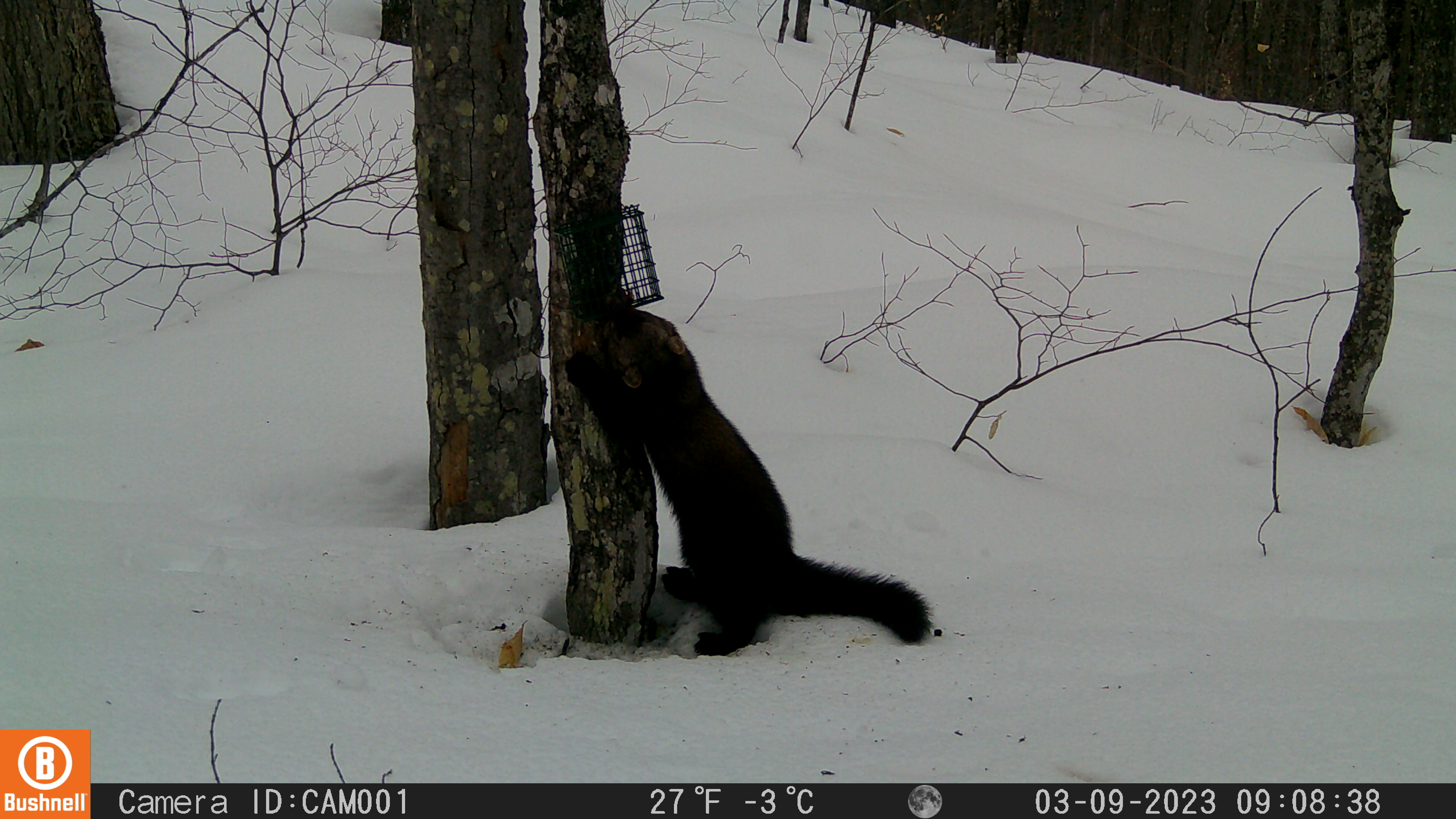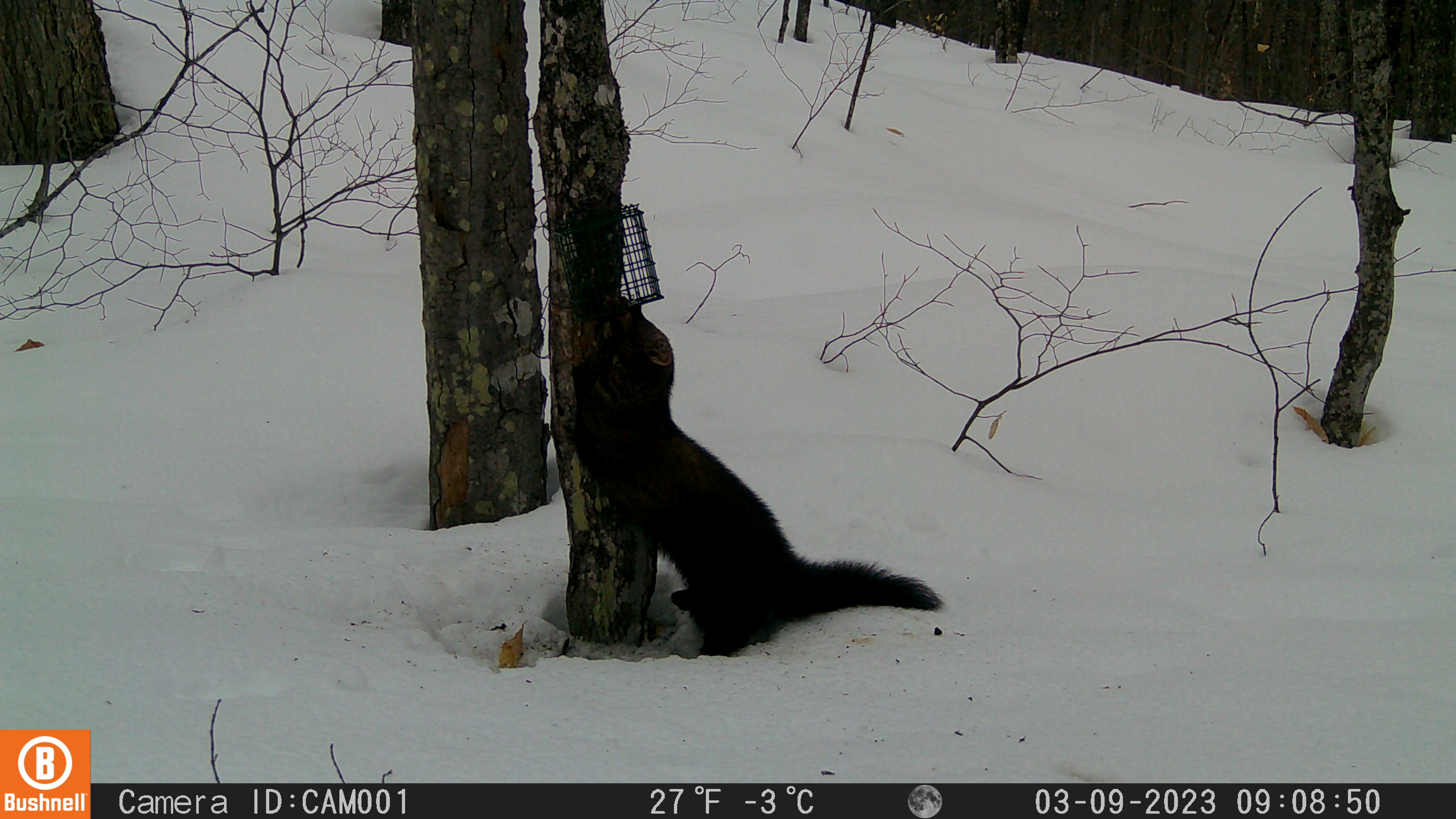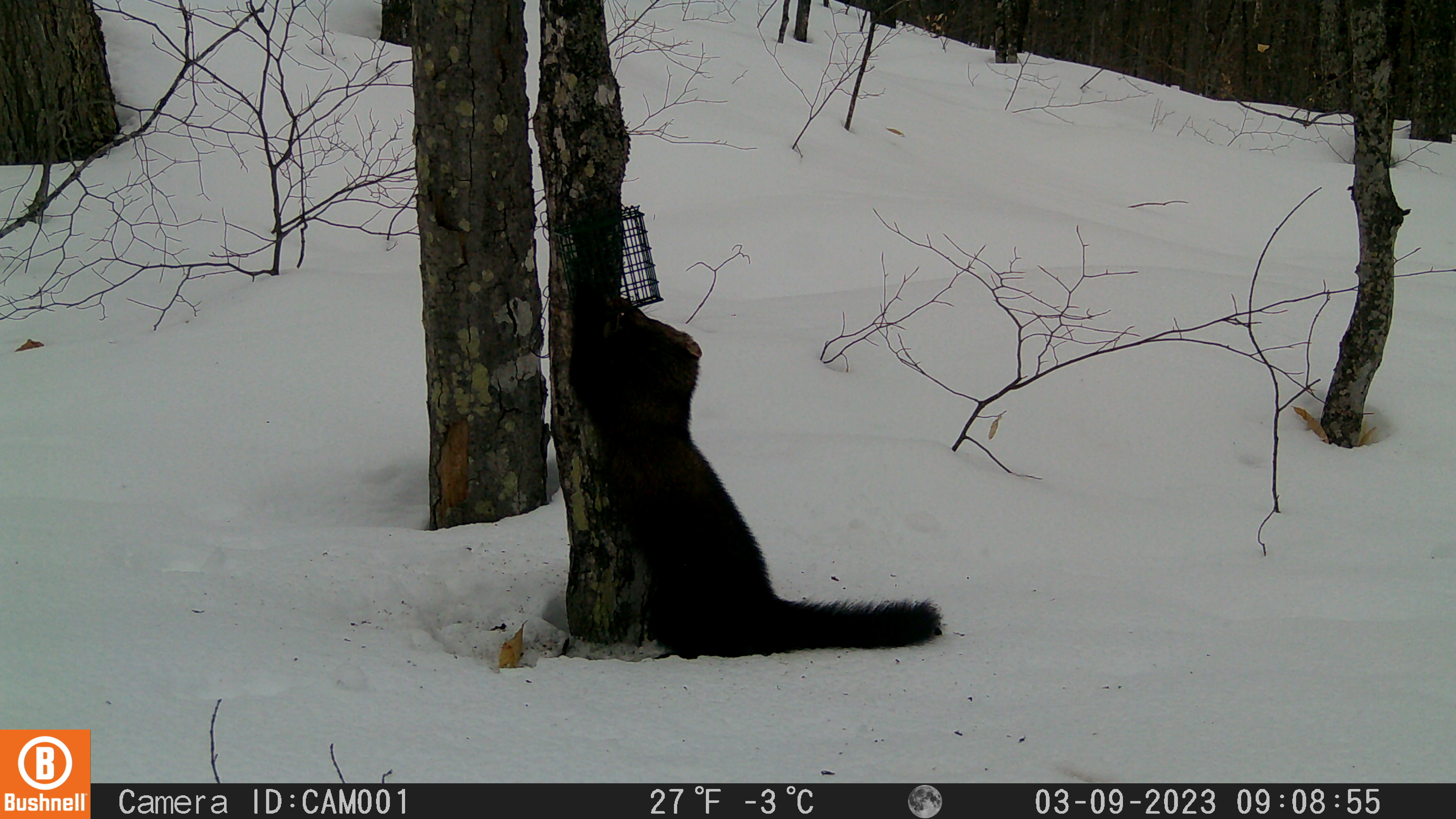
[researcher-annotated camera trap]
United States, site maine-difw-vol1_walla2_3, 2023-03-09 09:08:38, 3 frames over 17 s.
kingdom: Animalia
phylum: Chordata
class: Mammalia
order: Carnivora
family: Mustelidae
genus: Pekania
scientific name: Pekania pennanti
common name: fisher